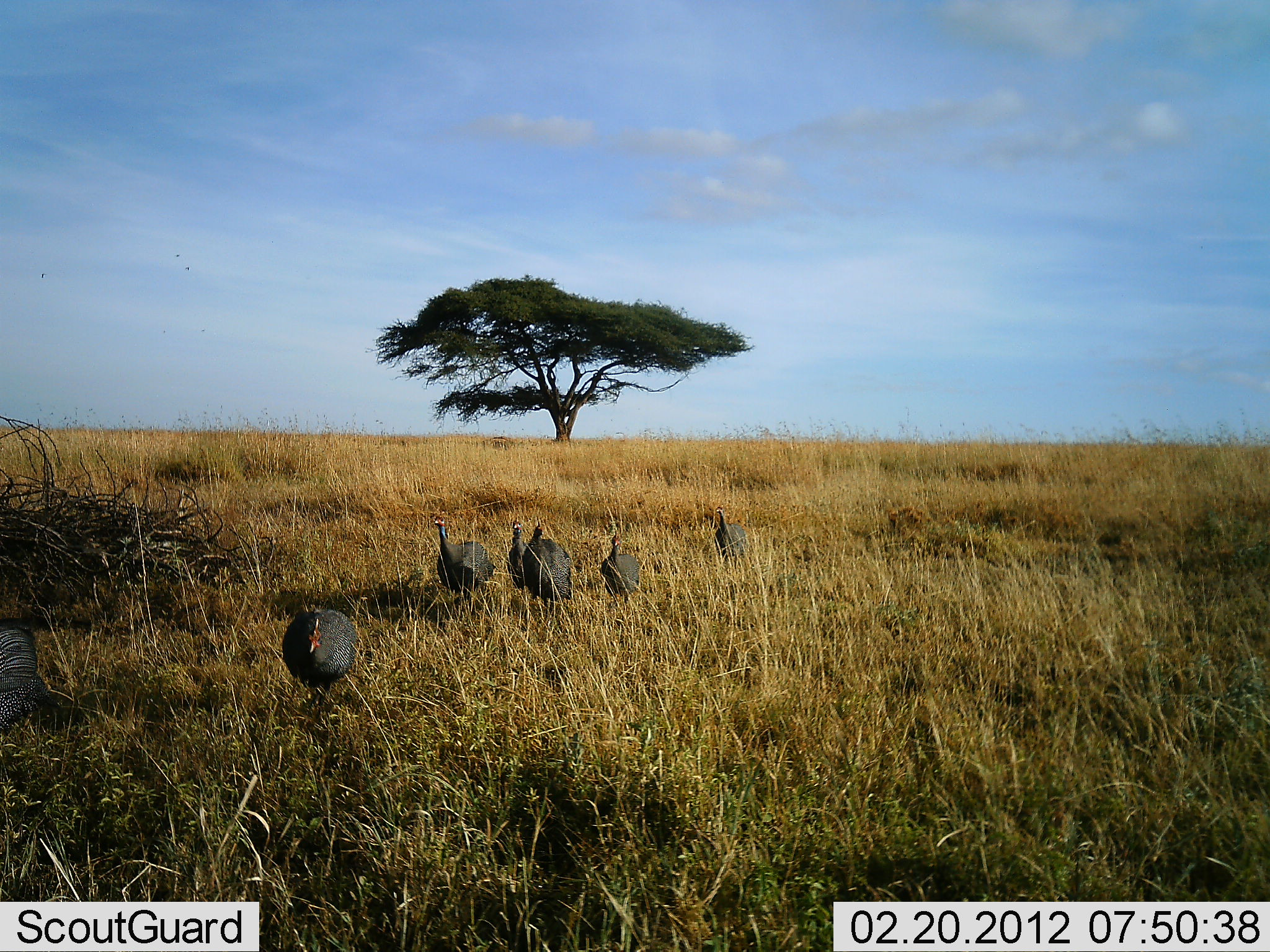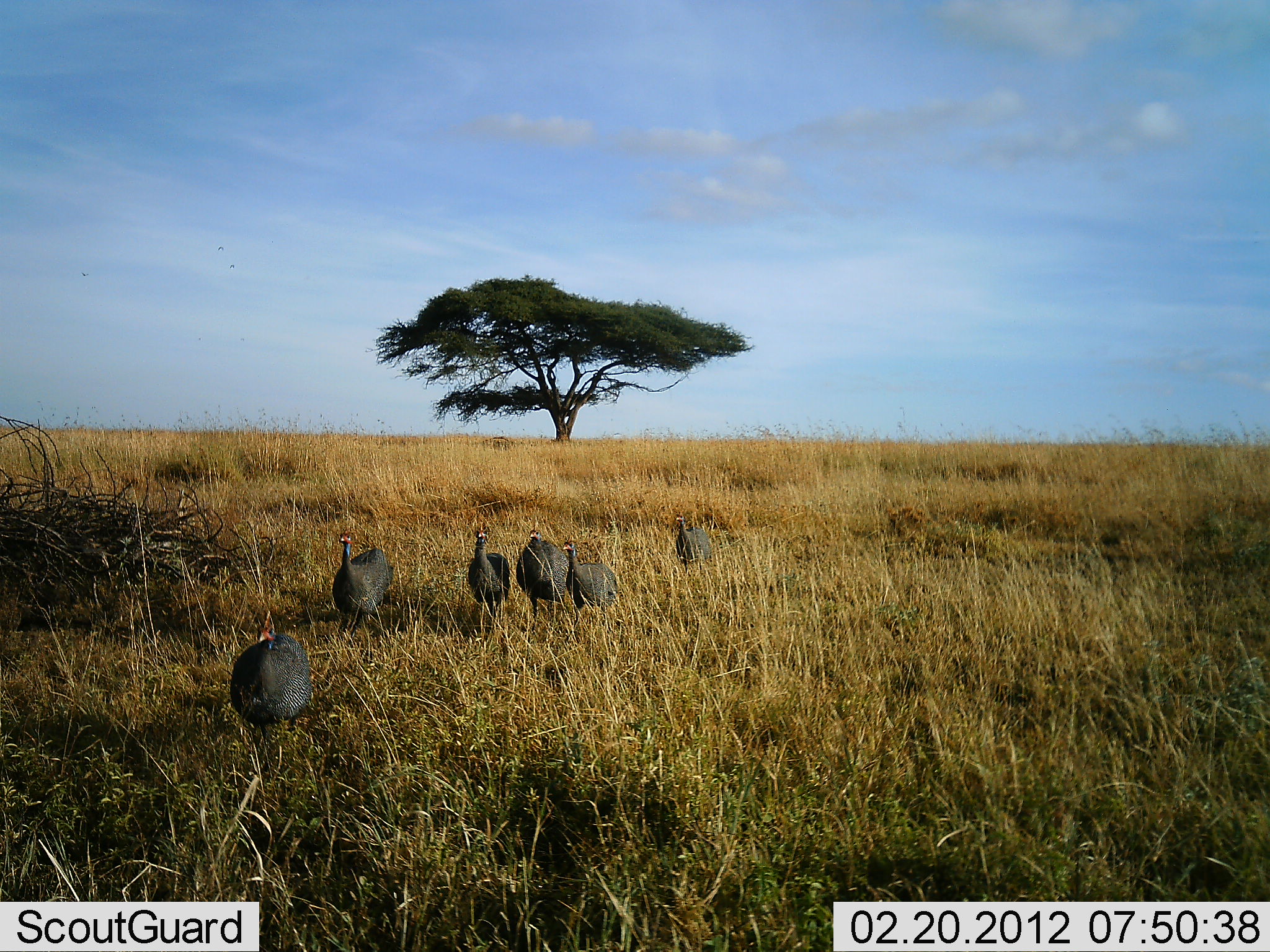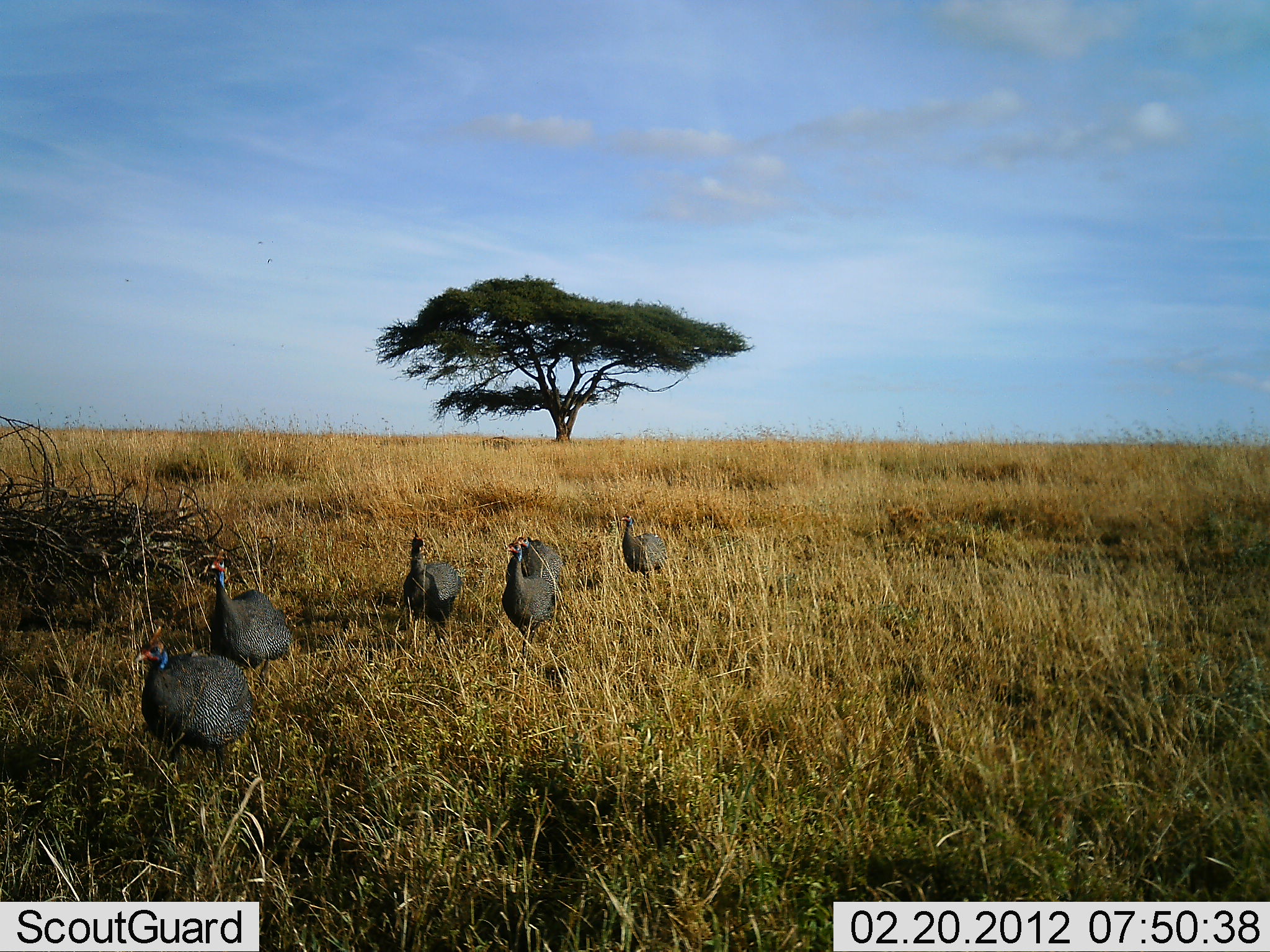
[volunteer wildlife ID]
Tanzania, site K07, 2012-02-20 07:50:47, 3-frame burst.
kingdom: Animalia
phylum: Chordata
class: Aves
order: Galliformes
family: Numididae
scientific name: Numididae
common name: guinea fowl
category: guineafowl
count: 6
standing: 3%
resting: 0%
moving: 97%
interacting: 0%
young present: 0%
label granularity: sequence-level